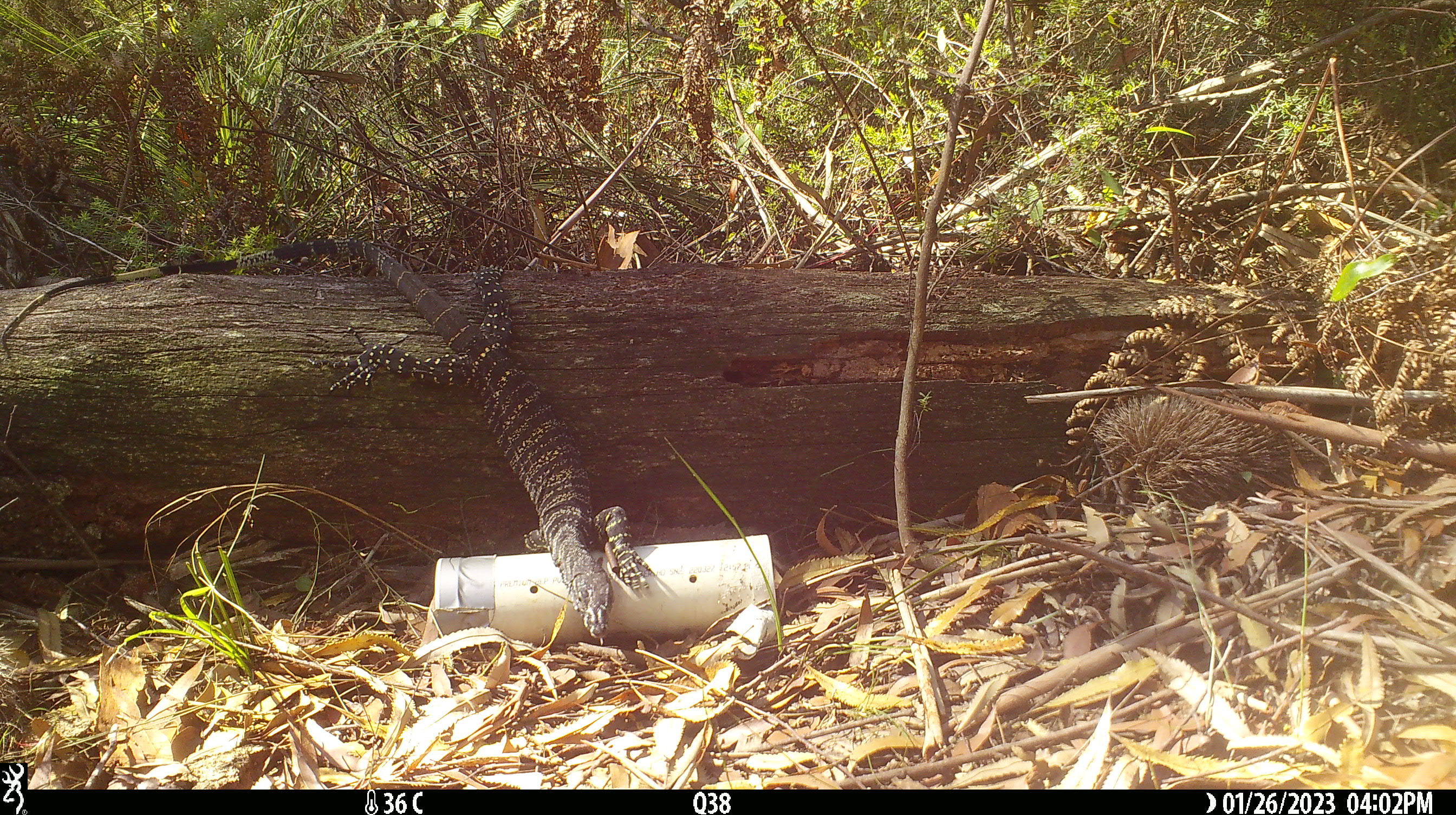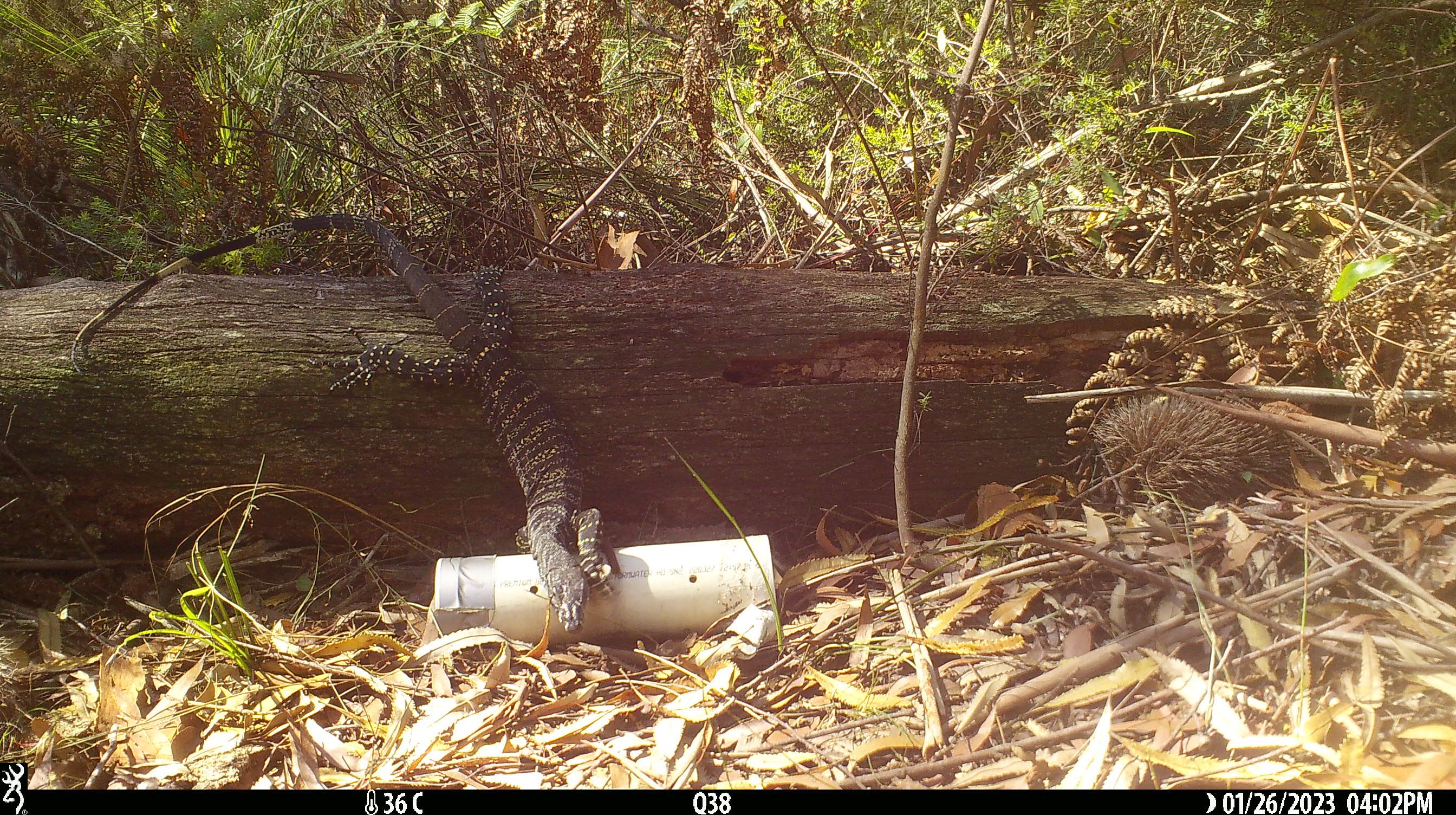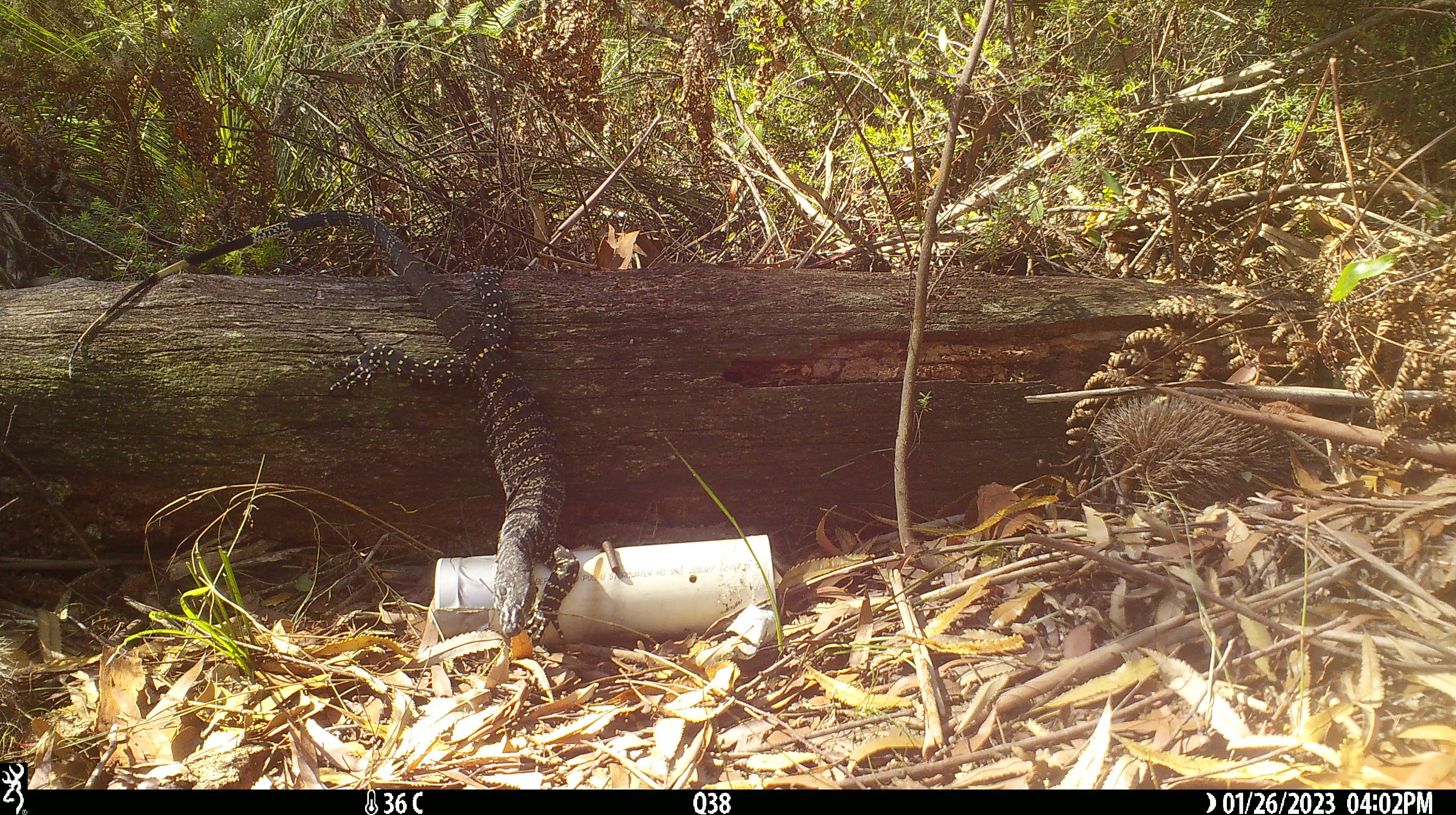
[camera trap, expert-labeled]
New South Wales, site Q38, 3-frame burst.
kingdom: Animalia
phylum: Chordata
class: Reptilia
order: Squamata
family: Varanidae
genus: Varanus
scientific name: Varanus varius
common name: lace monitor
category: goanna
Goanna (lace monitor) (Varanus varius).